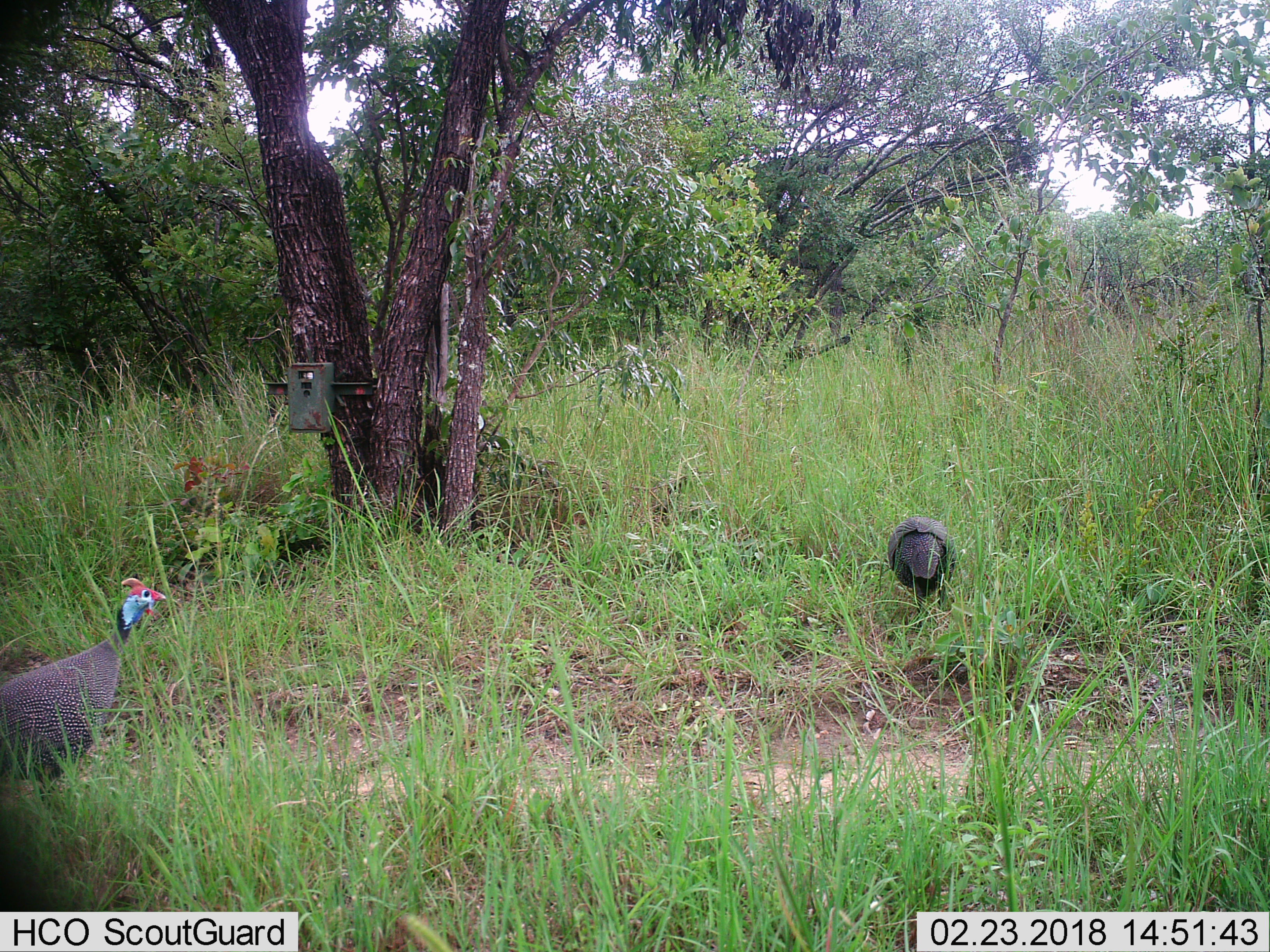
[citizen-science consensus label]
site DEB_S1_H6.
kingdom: Animalia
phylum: Chordata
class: Aves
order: Galliformes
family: Numididae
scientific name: Numididae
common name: guineafowl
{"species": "guineafowl (Numididae)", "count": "2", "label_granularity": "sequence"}